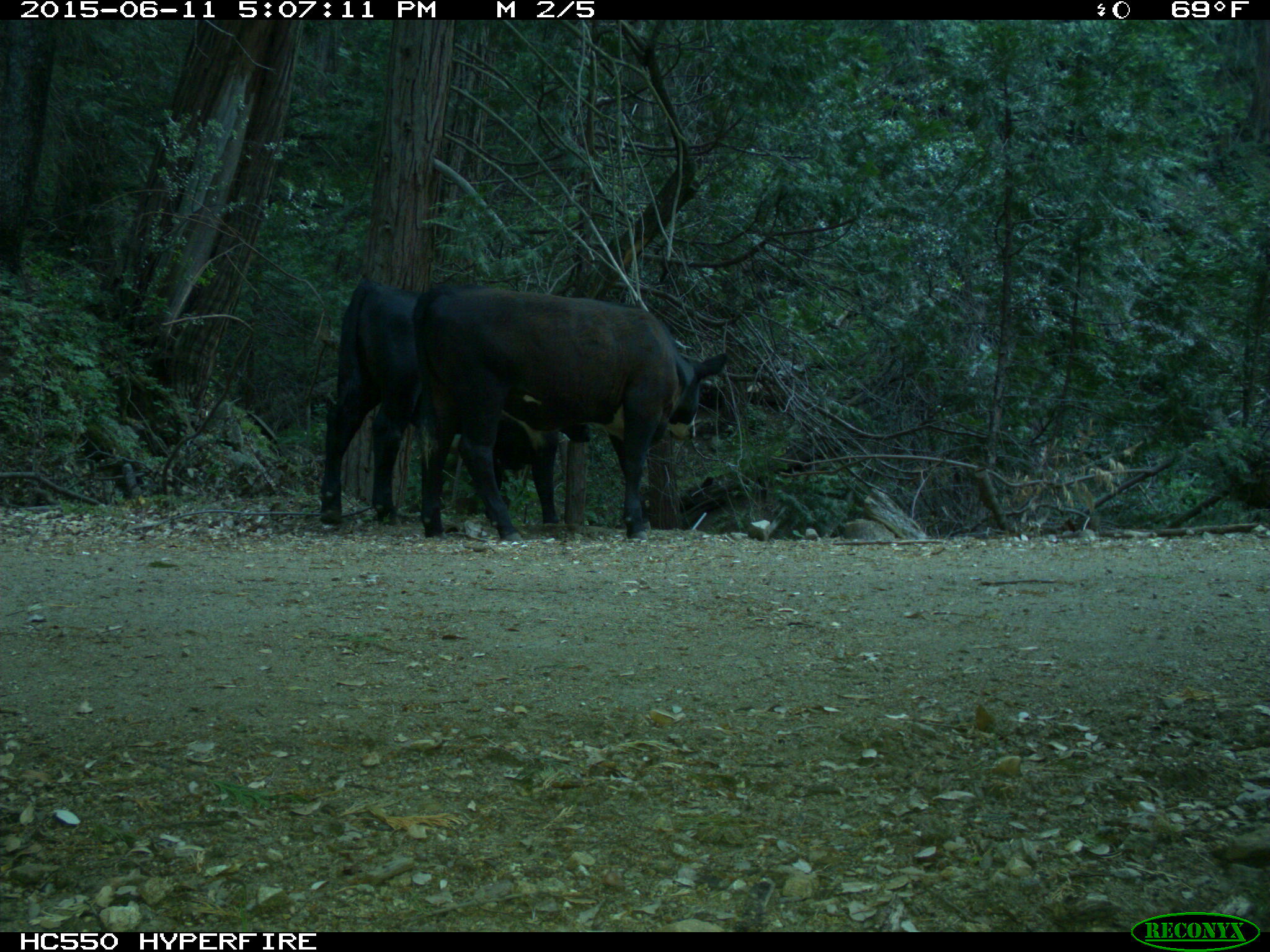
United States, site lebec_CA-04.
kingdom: Animalia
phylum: Chordata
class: Mammalia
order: Artiodactyla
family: Bovidae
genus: Bos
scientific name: Bos taurus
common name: domestic cow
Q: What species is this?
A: Bos taurus (domestic cow).